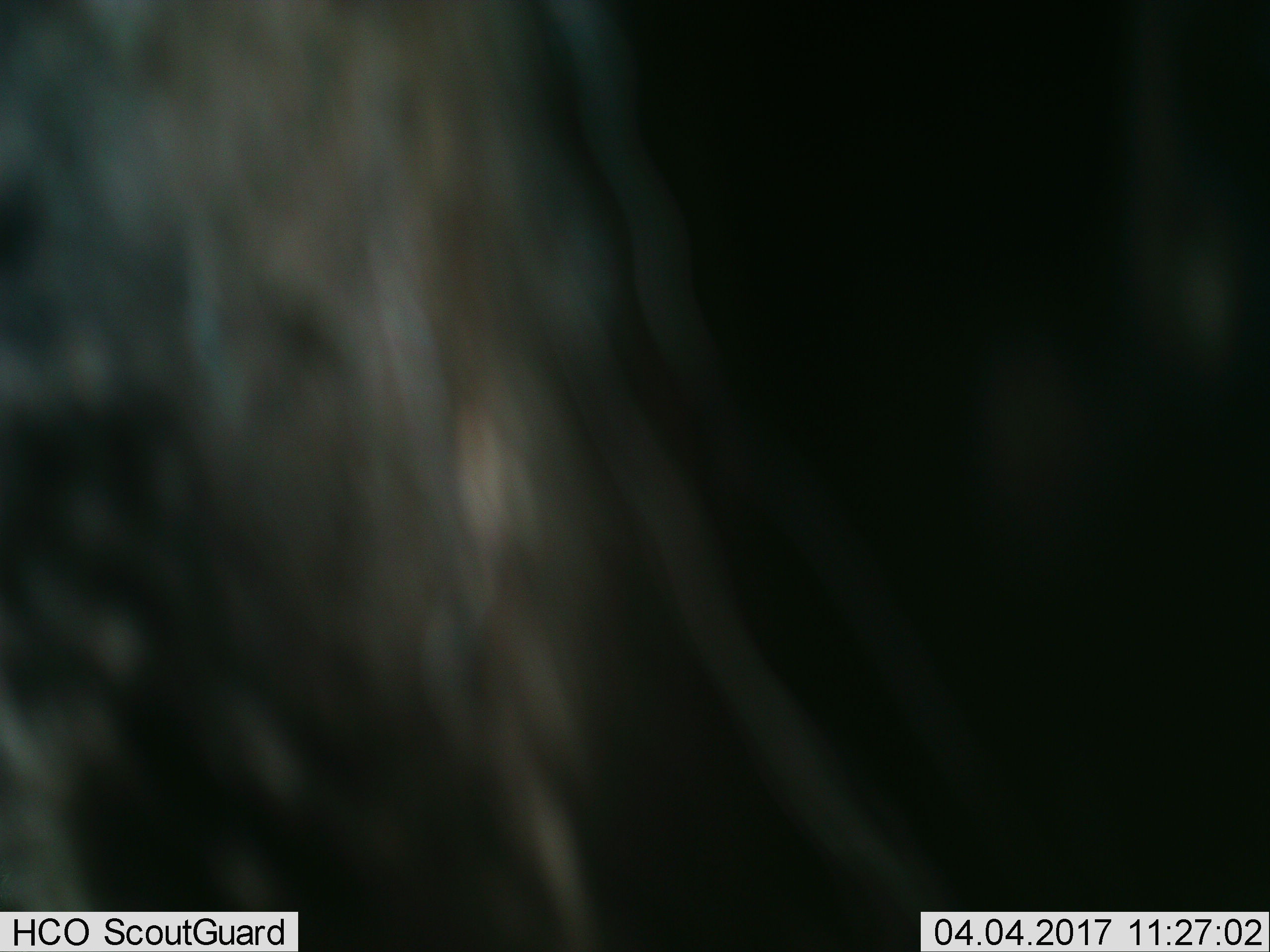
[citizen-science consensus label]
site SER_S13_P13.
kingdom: Animalia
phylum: Chordata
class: Mammalia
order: Artiodactyla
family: Bovidae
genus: Connochaetes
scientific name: Connochaetes taurinus taurinus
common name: blue wildebeest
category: wildebeestblue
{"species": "wildebeestblue (blue wildebeest) (Connochaetes taurinus taurinus)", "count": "1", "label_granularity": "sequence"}